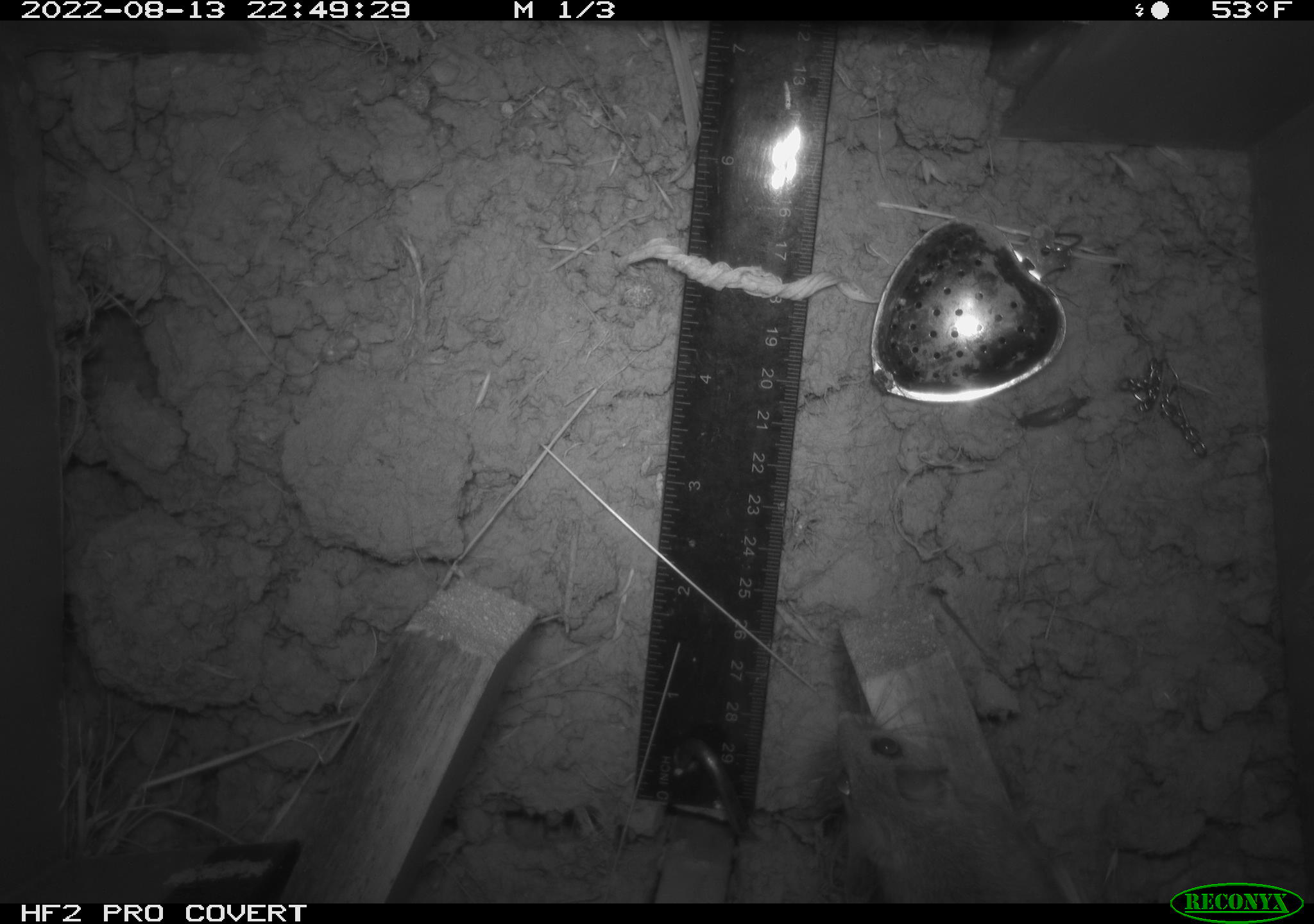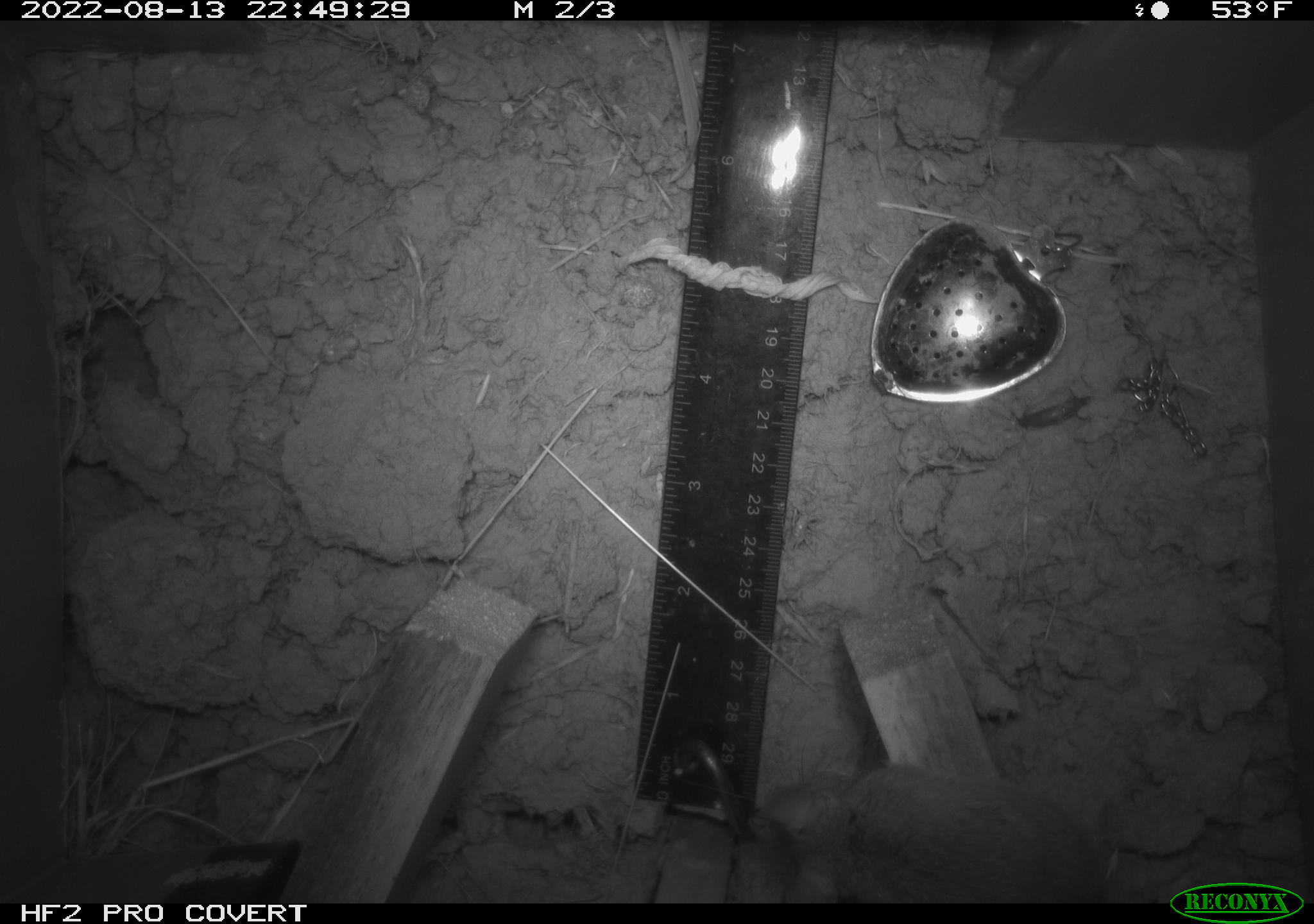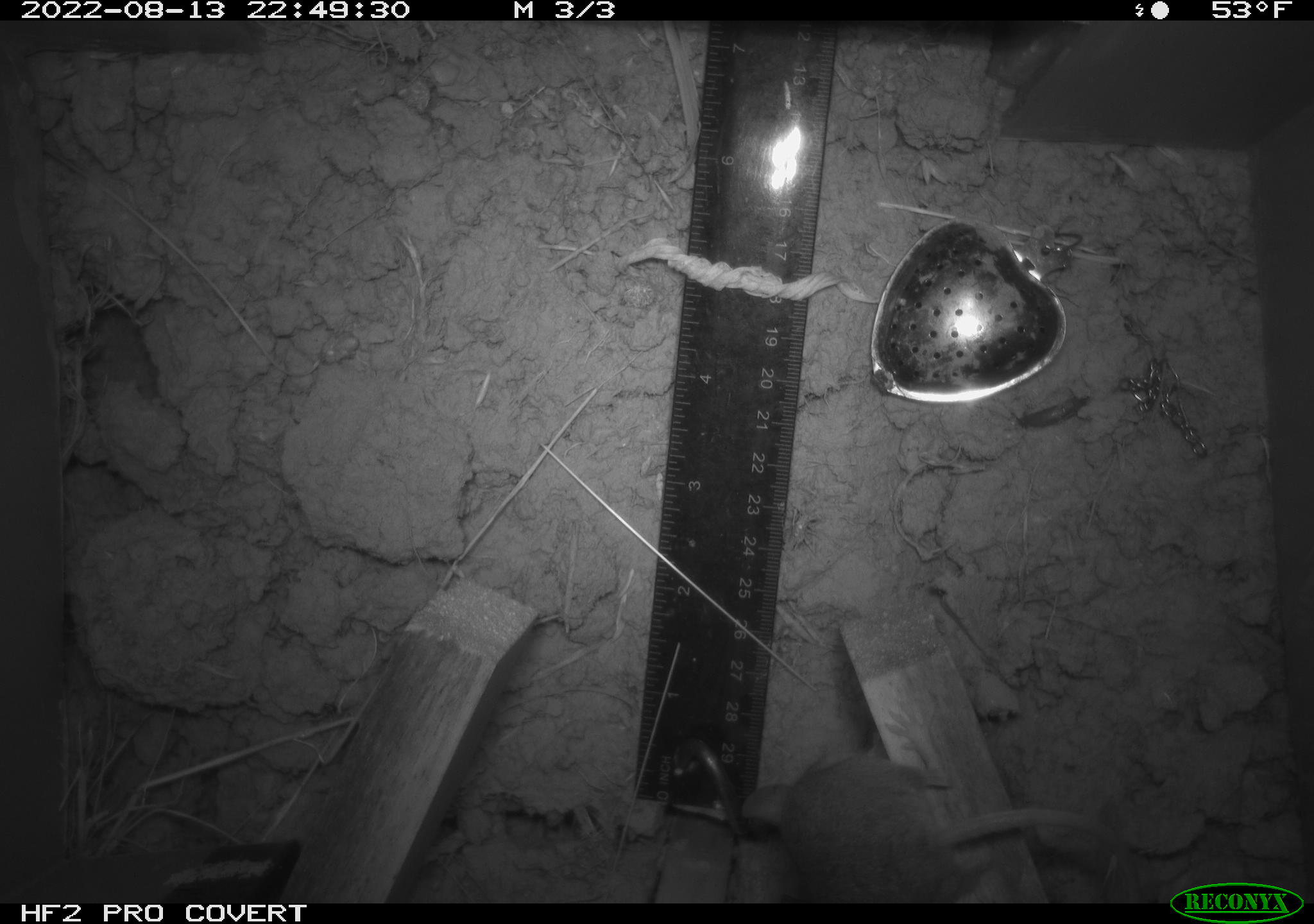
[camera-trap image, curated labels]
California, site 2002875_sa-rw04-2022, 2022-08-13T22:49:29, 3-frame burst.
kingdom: Animalia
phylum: Chordata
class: Mammalia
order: Rodentia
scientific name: Rodentia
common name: mouse species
Mouse species (Rodentia).